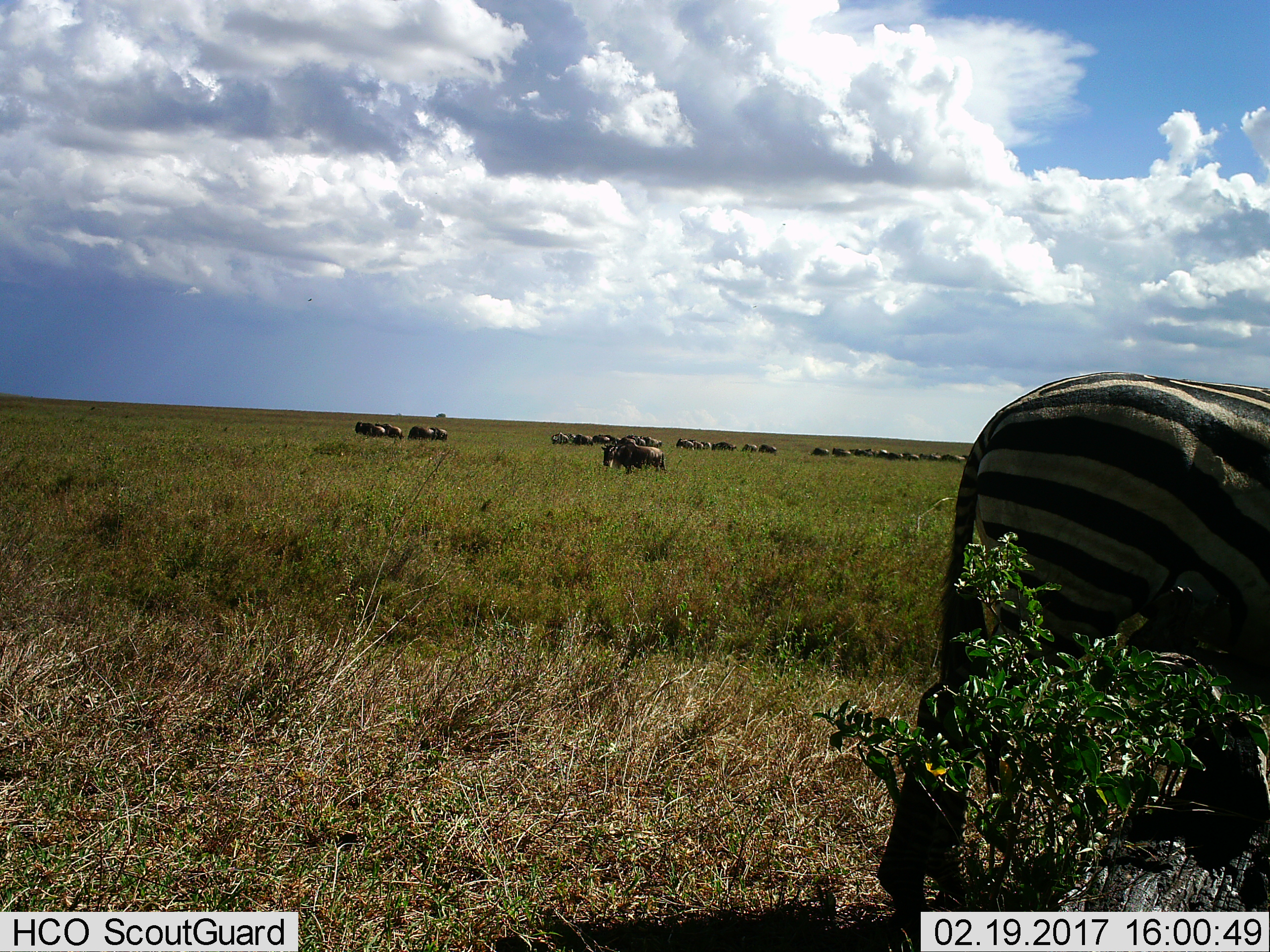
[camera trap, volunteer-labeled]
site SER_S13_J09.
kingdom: Animalia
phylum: Chordata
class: Mammalia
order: Artiodactyla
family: Bovidae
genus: Connochaetes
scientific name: Connochaetes taurinus taurinus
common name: blue wildebeest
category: wildebeestblue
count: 11-50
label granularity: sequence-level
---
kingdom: Animalia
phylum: Chordata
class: Mammalia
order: Perissodactyla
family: Equidae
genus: Equus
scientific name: Equus quagga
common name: plains zebra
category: zebraplains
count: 1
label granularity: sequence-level